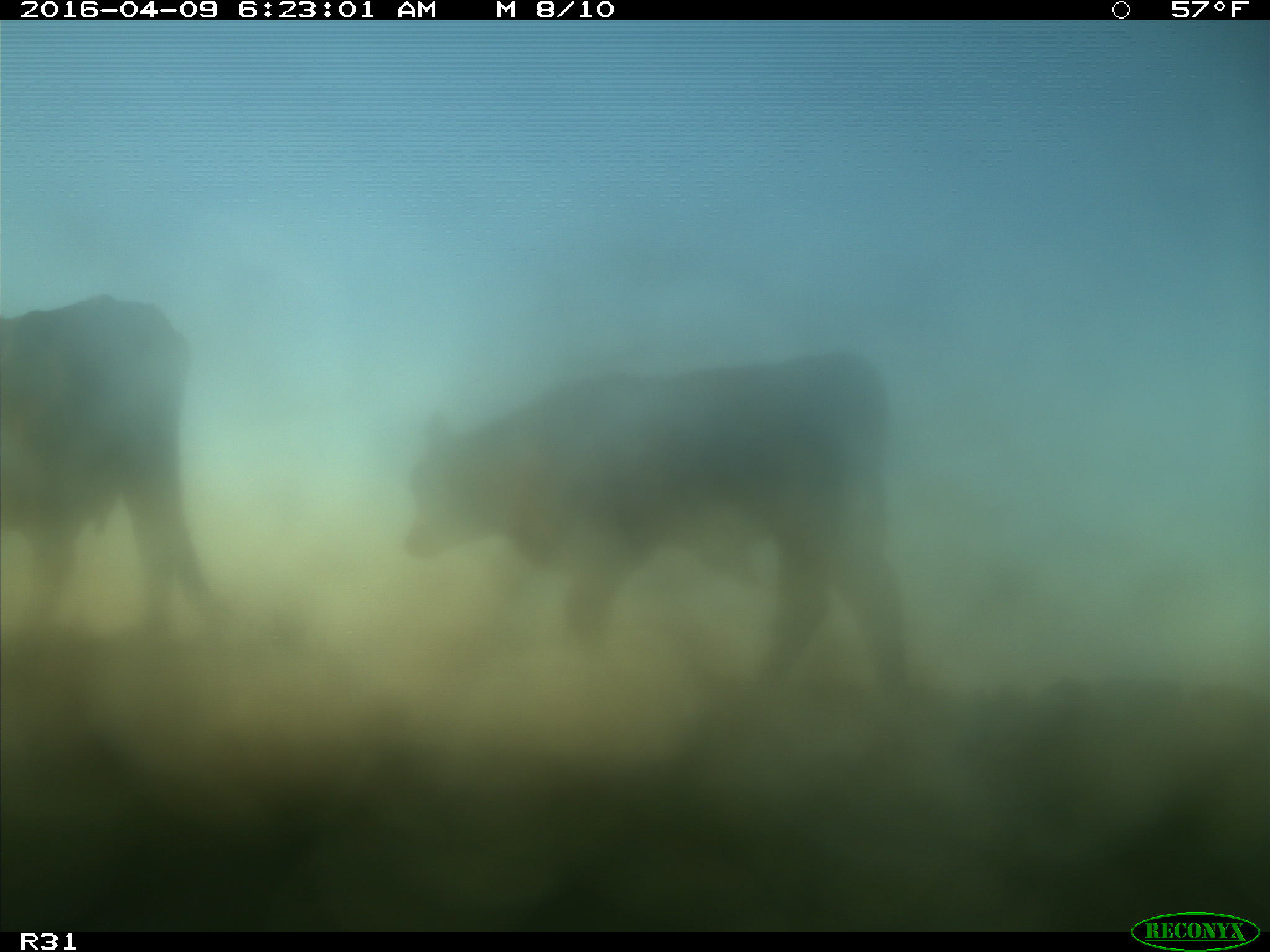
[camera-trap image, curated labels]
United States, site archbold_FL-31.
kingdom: Animalia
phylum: Chordata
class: Mammalia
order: Artiodactyla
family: Bovidae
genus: Bos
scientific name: Bos taurus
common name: domestic cow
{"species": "Bos taurus (domestic cow)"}